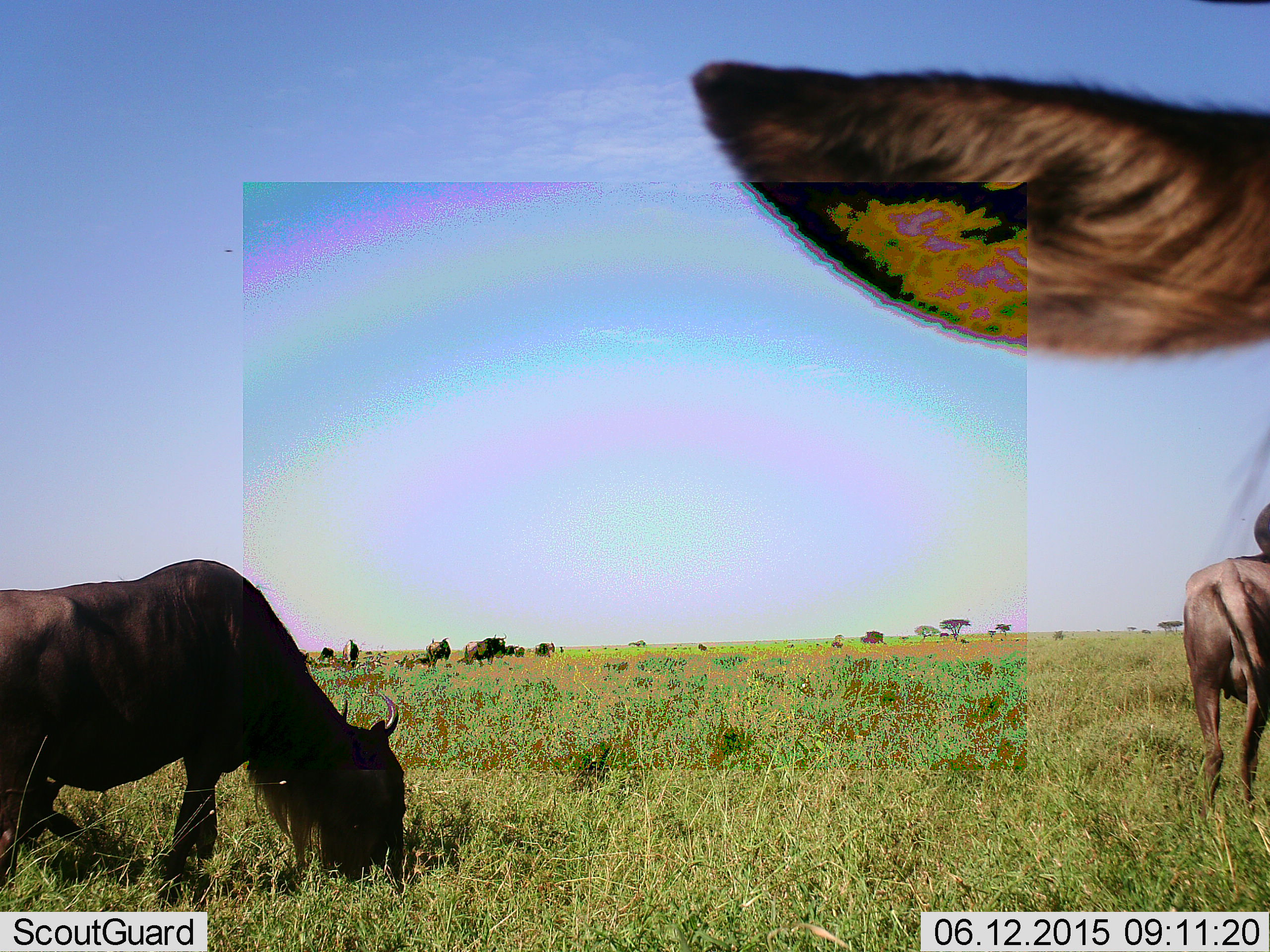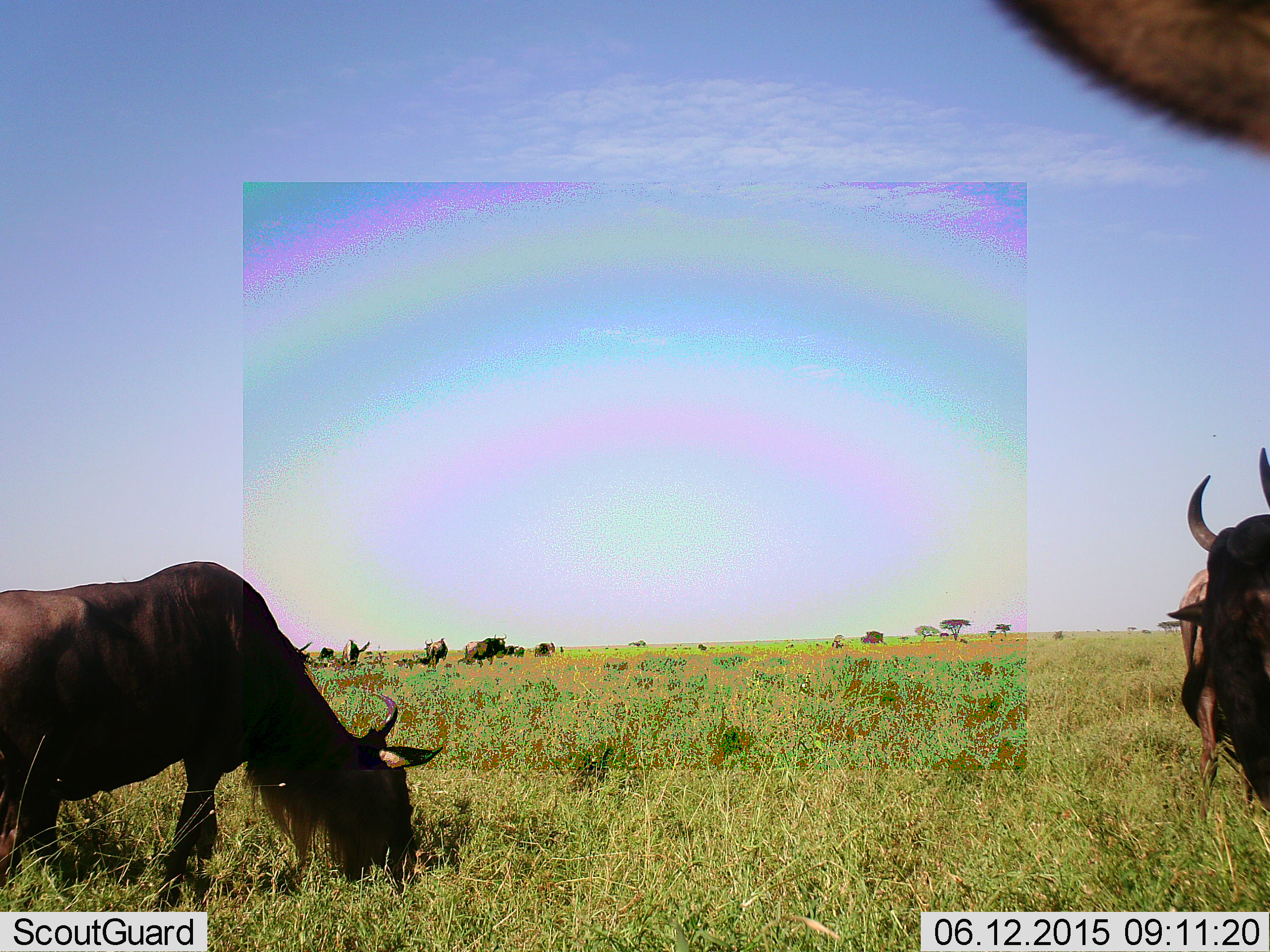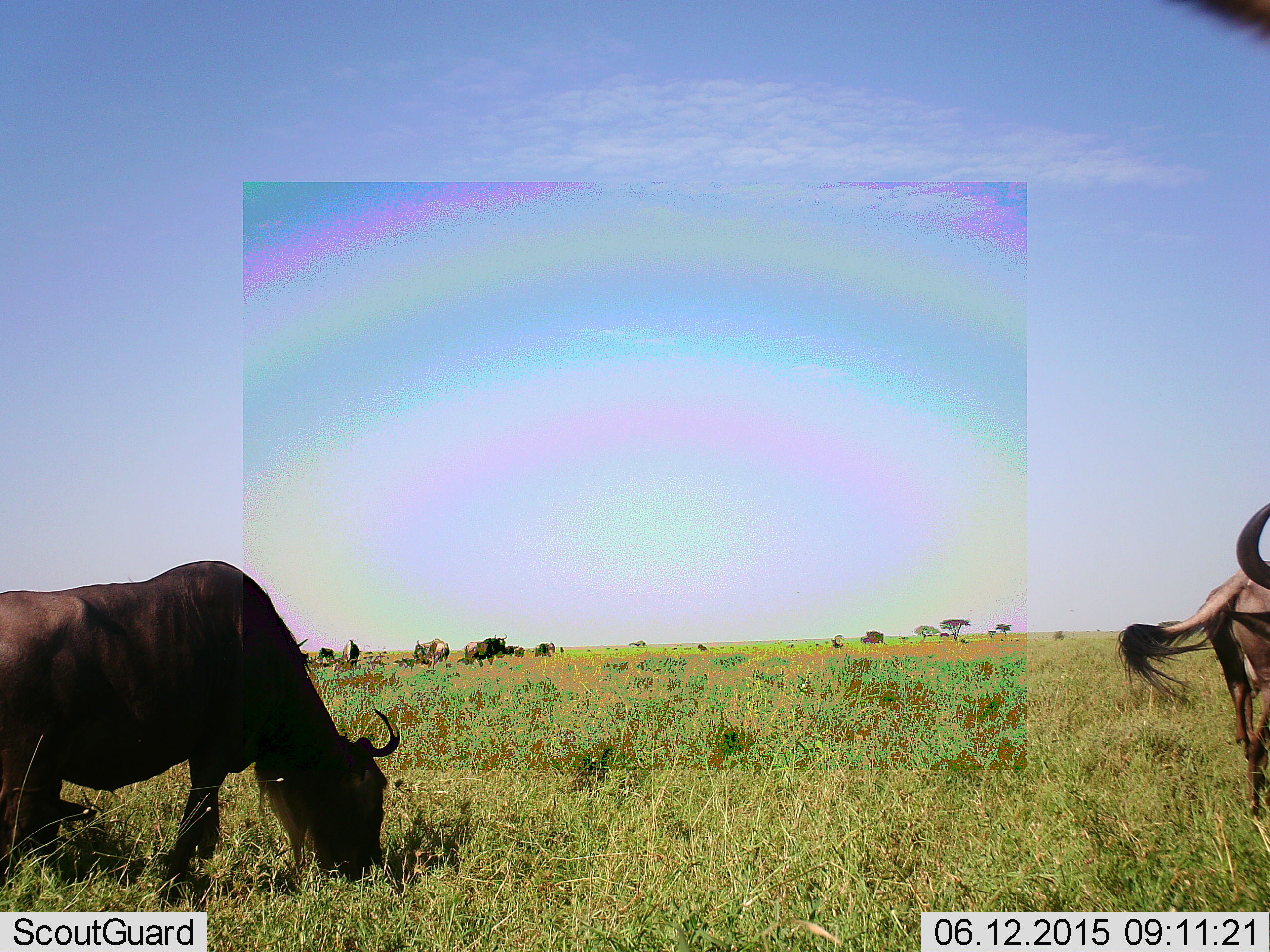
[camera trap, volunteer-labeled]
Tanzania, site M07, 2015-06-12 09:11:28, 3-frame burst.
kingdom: Animalia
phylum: Chordata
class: Mammalia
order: Artiodactyla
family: Bovidae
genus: Connochaetes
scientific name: Connochaetes taurinus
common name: blue wildebeest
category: wildebeest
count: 10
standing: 60%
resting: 10%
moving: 10%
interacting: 0%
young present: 0%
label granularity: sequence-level